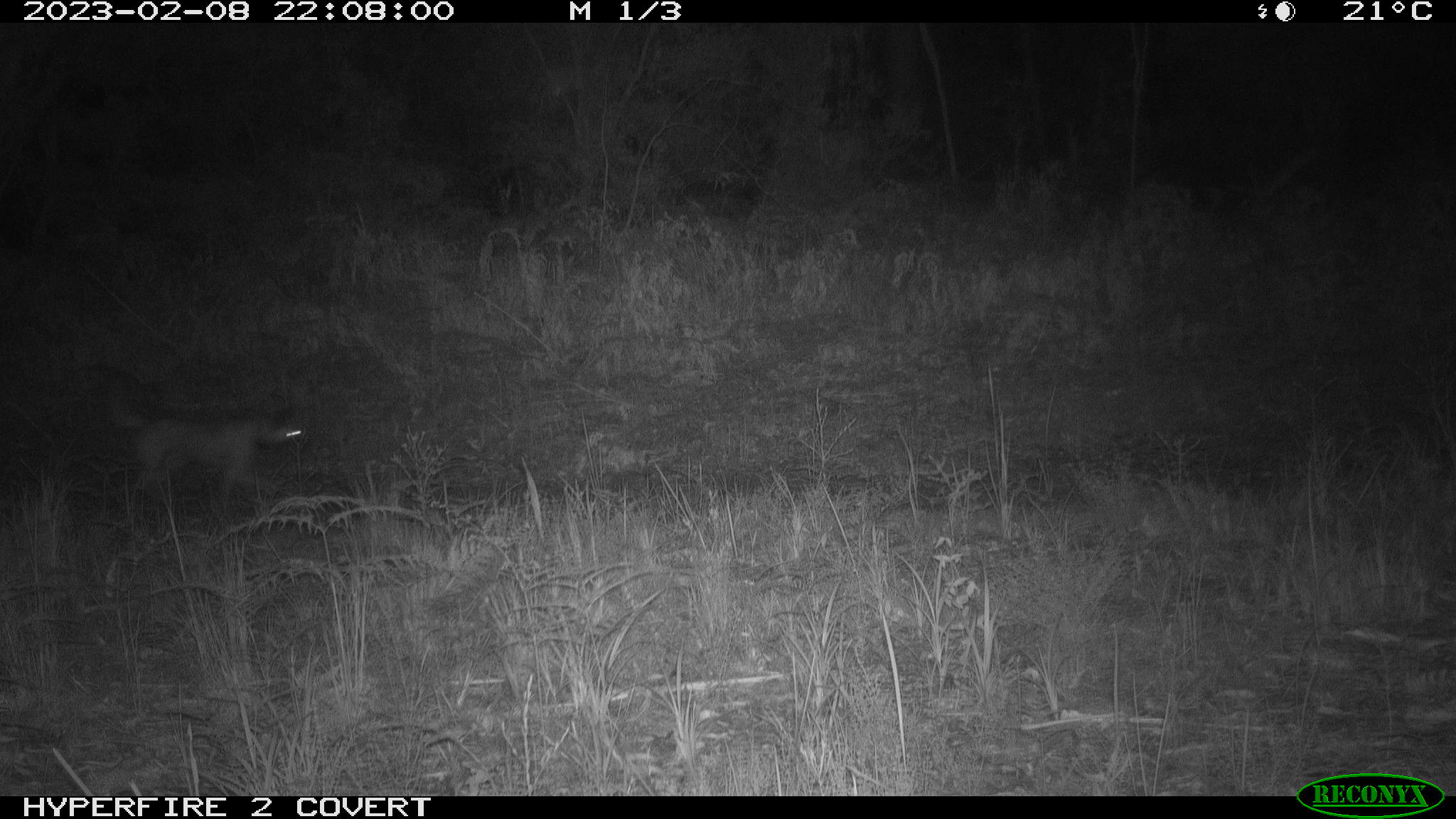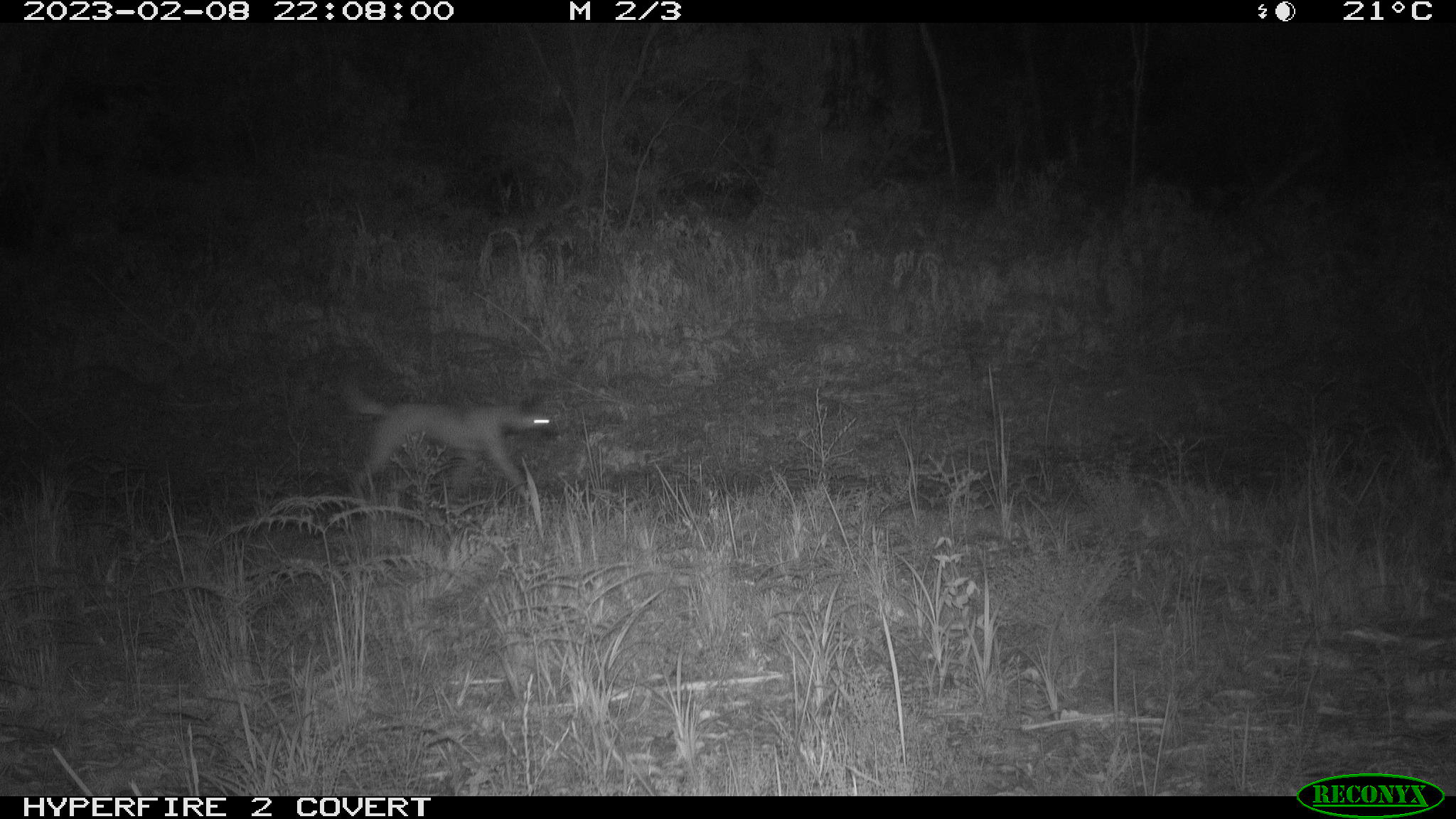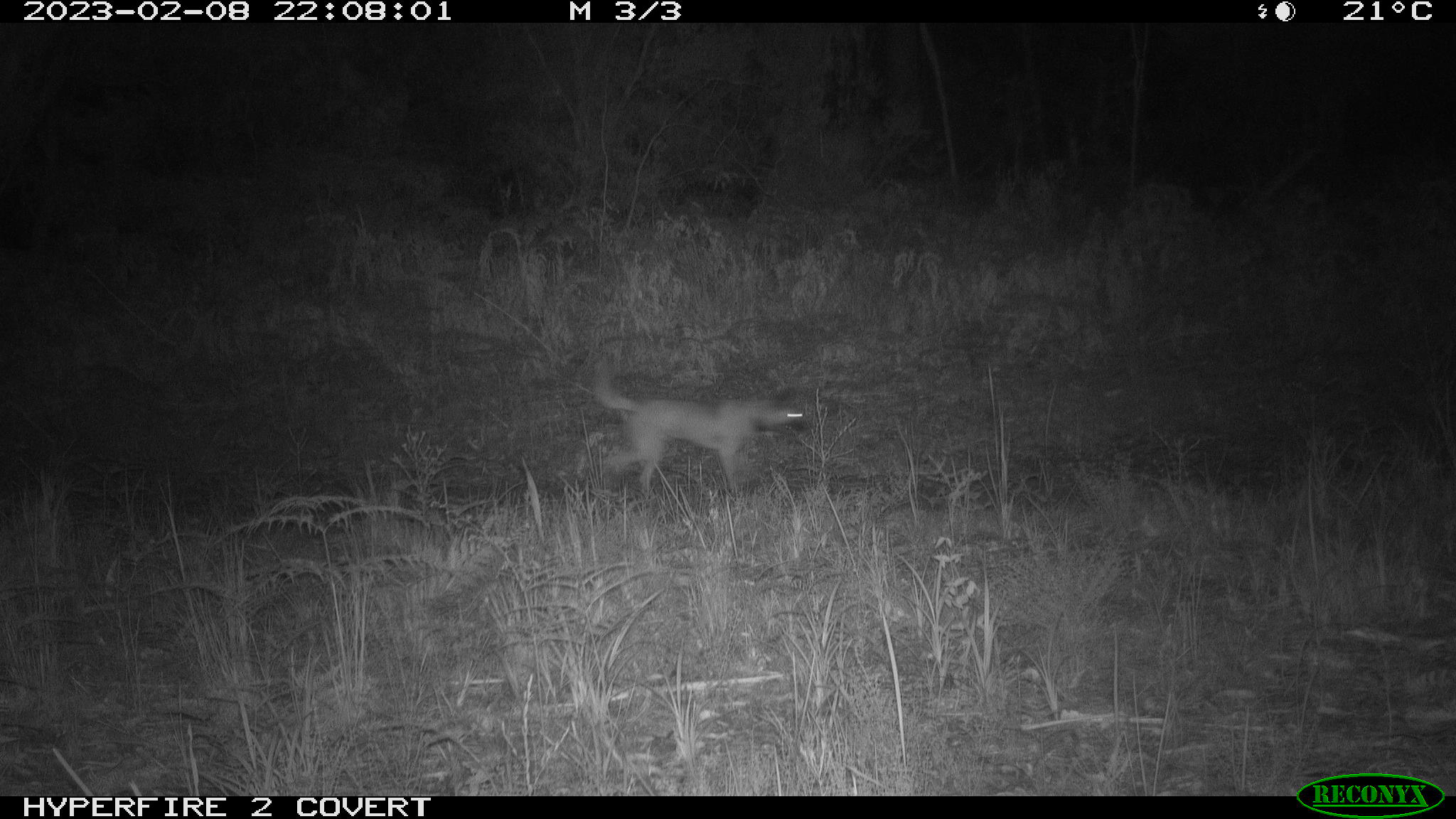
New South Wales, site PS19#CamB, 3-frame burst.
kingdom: Animalia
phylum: Chordata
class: Mammalia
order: Carnivora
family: Canidae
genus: Canis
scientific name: Canis familiaris dingo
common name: dingo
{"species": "dingo (Canis familiaris dingo)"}